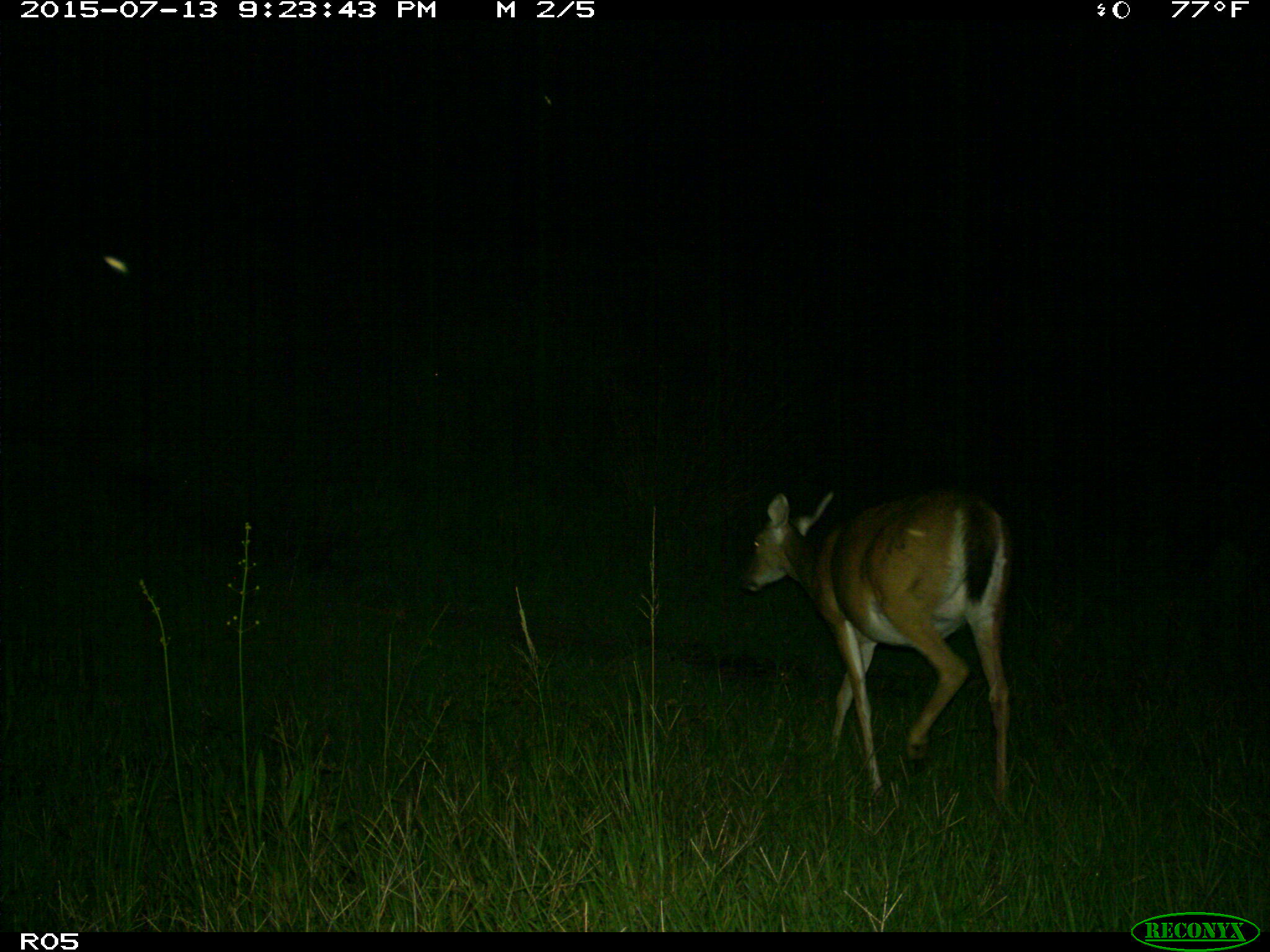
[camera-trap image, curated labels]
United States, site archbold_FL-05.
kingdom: Animalia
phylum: Chordata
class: Mammalia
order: Artiodactyla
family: Cervidae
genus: Odocoileus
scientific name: Odocoileus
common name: deer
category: unidentified deer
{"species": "unidentified deer (deer) (Odocoileus)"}